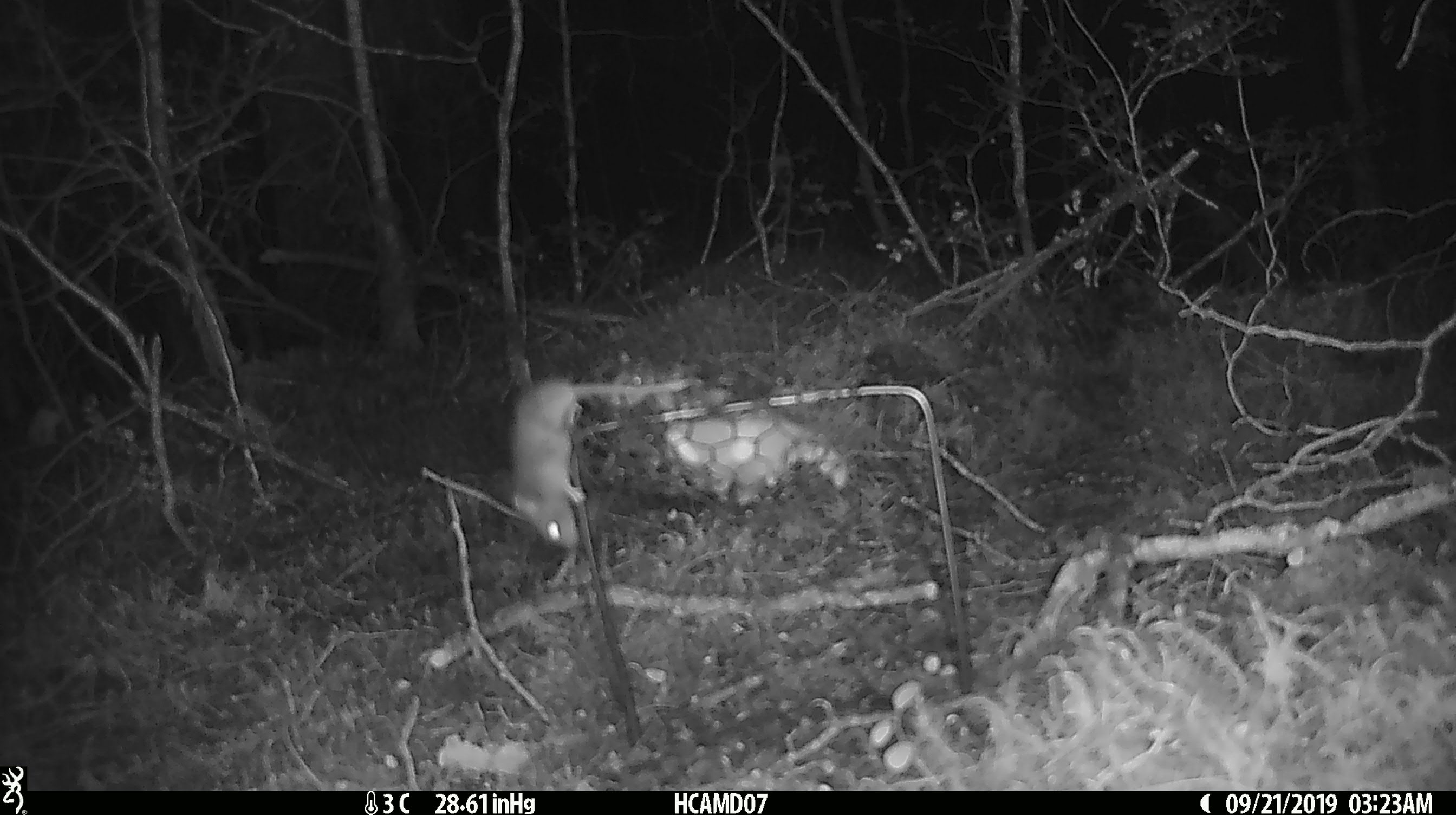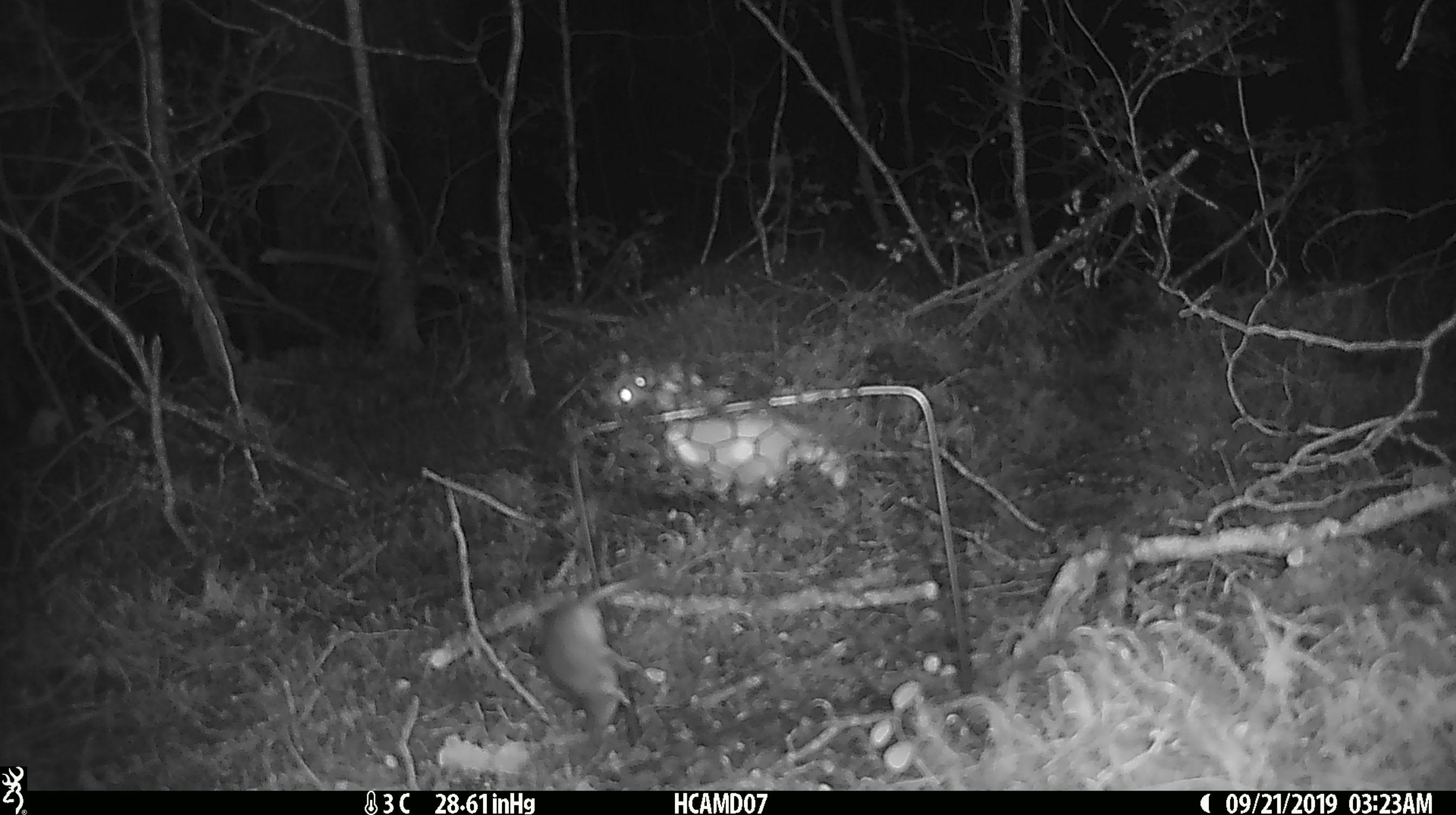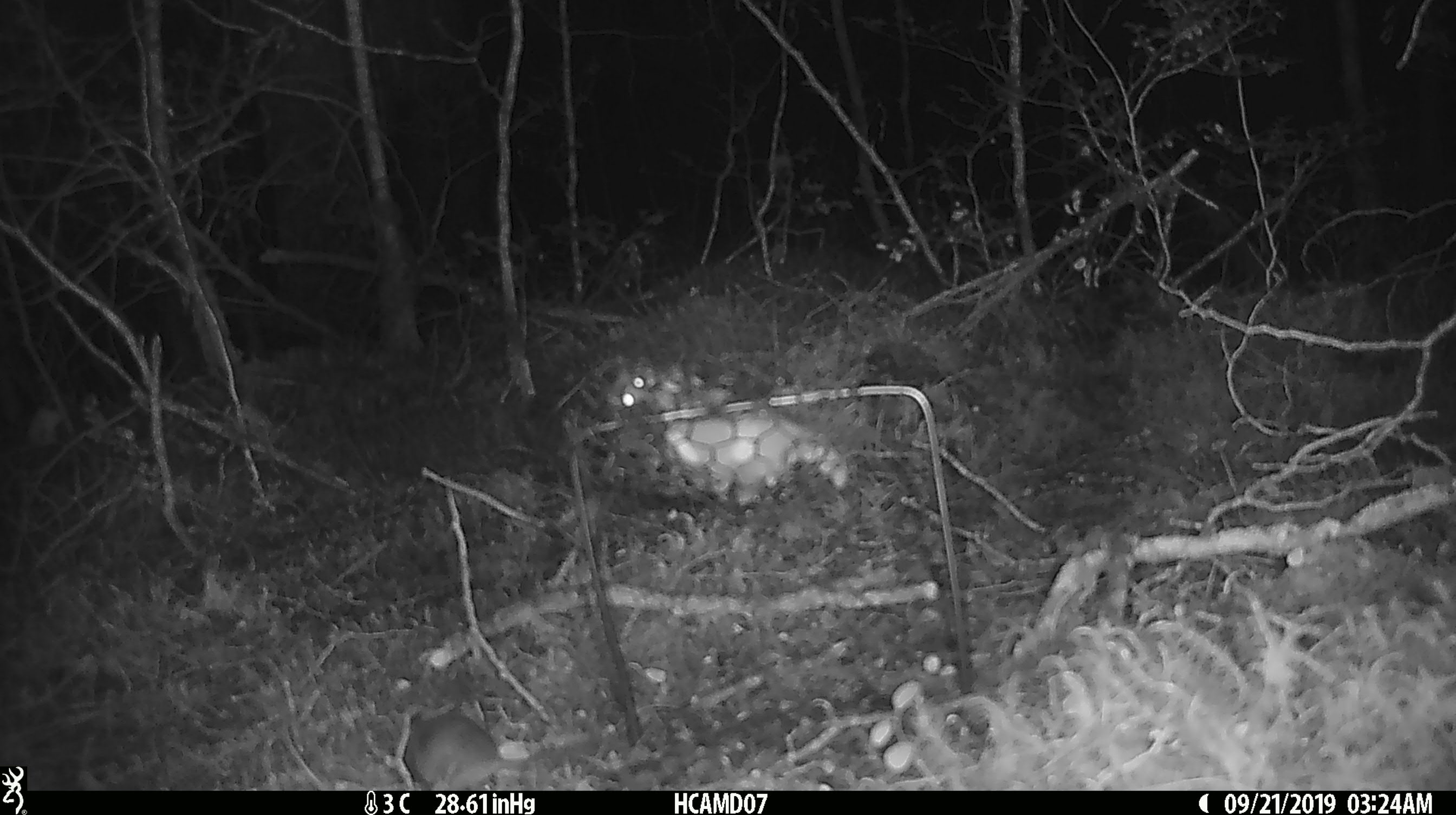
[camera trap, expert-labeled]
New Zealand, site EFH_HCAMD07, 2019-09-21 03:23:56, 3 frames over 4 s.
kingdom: Animalia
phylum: Chordata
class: Mammalia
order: Rodentia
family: Muridae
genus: Mus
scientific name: Mus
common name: mouse